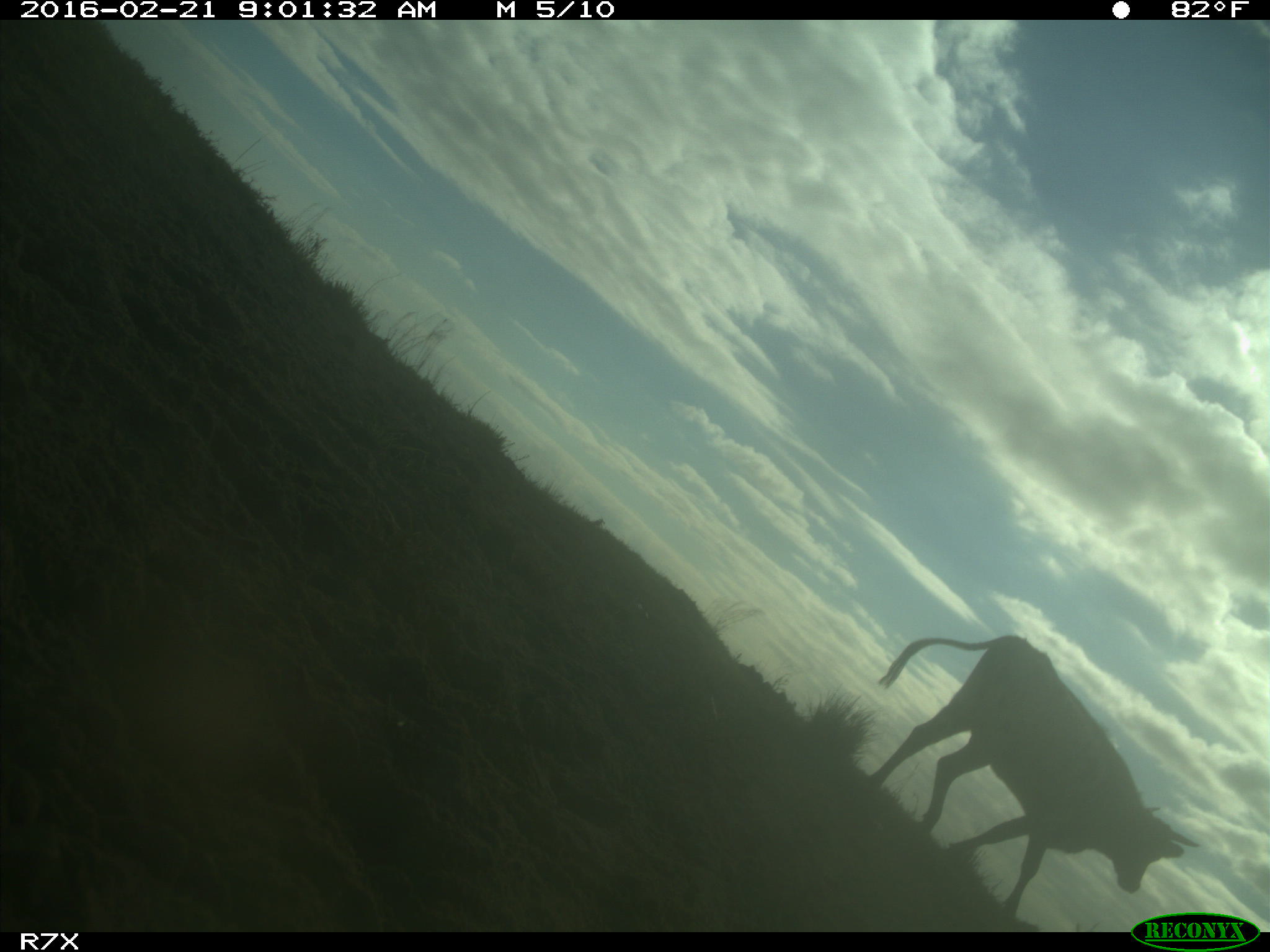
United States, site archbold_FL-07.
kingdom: Animalia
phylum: Chordata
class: Mammalia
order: Artiodactyla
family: Bovidae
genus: Bos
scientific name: Bos taurus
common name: domestic cow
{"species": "Bos taurus (domestic cow)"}